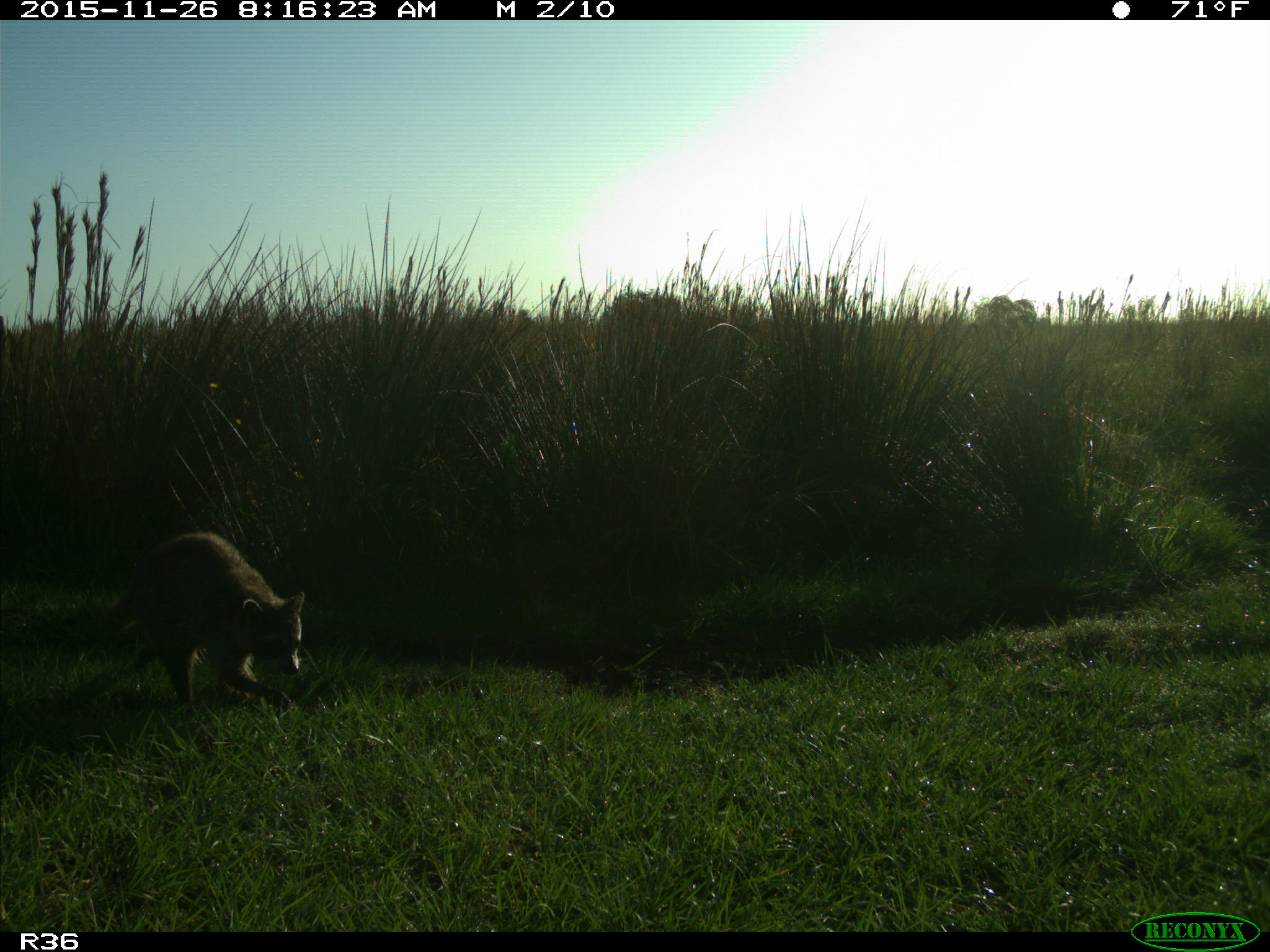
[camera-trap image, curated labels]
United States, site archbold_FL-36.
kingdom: Animalia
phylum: Chordata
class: Mammalia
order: Carnivora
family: Procyonidae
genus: Procyon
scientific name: Procyon lotor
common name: common raccoon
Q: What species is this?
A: Procyon lotor (common raccoon).